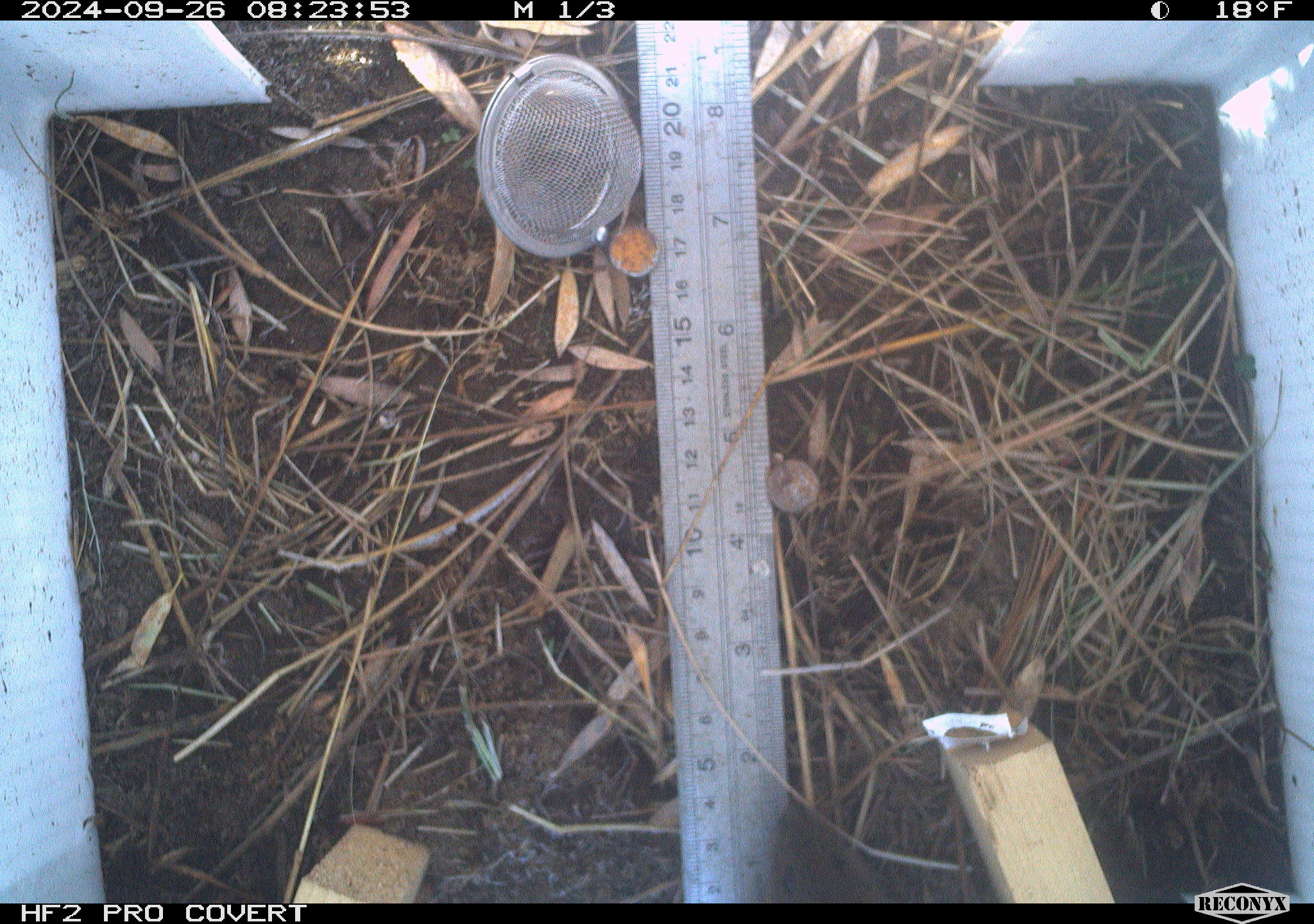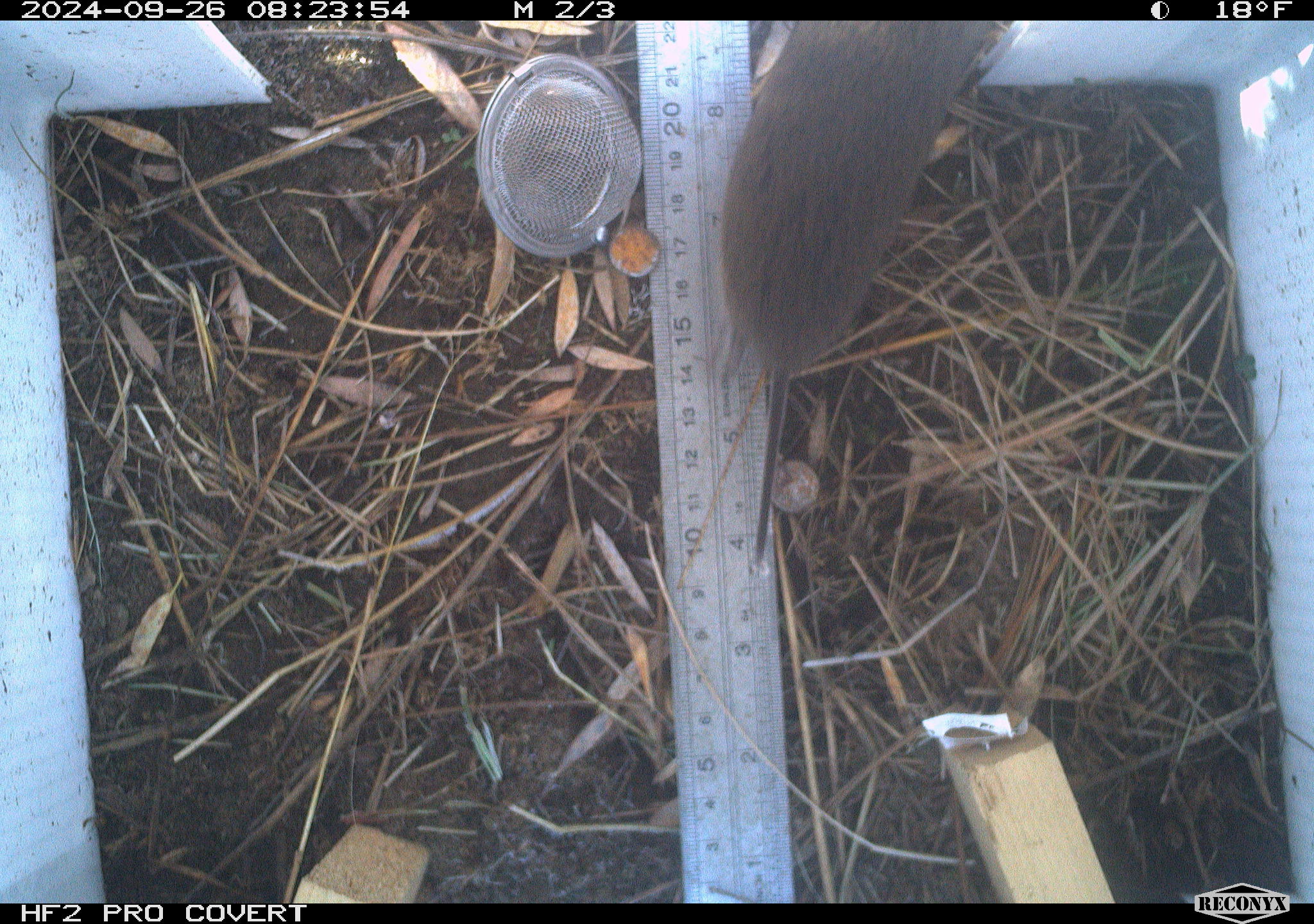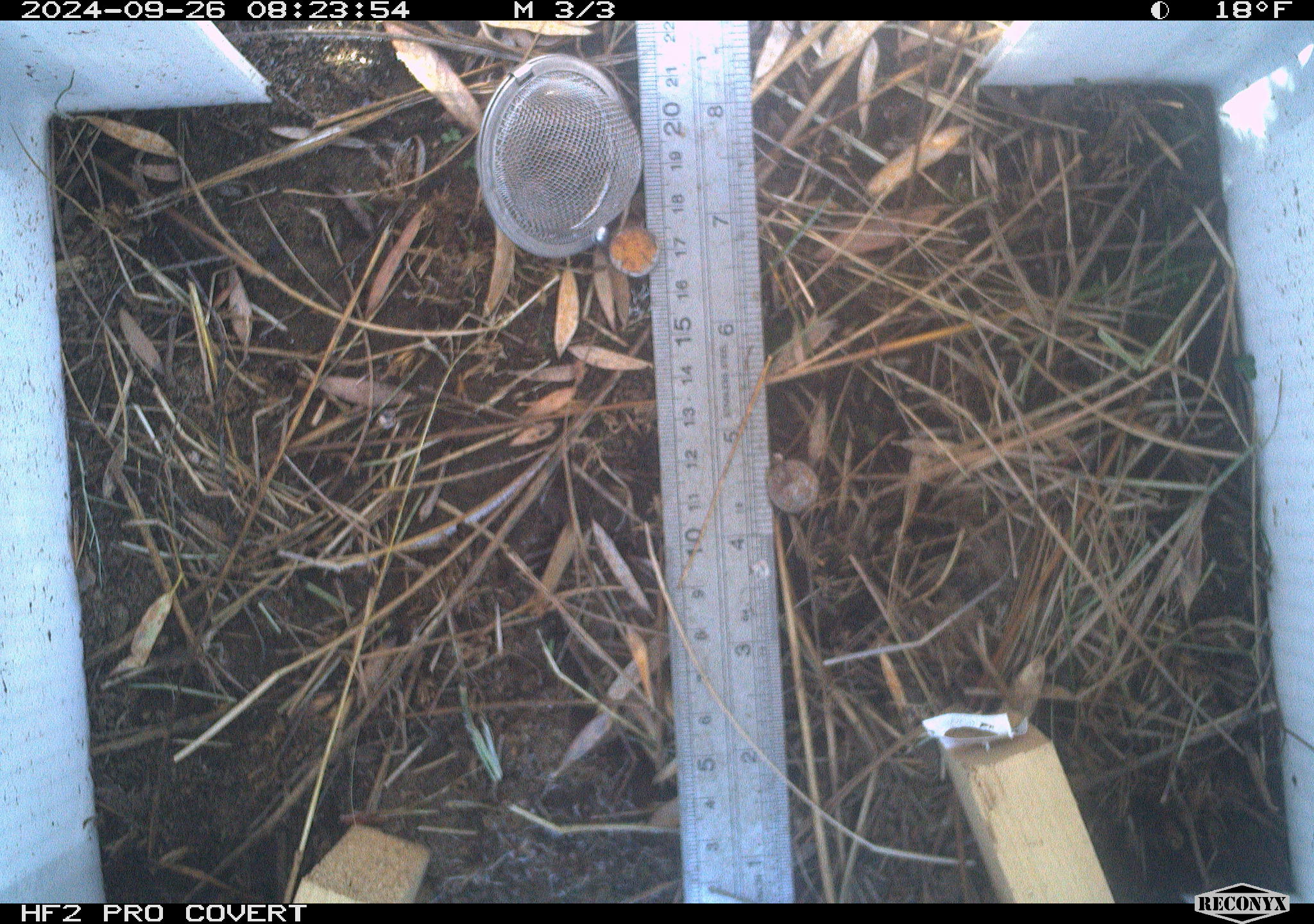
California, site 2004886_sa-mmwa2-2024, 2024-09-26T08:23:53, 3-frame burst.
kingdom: Animalia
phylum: Chordata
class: Mammalia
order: Rodentia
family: Cricetidae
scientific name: Arvicolinae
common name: voles, lemmings, and muskrats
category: arvicolinae subfamily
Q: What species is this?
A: Arvicolinae subfamily (voles, lemmings, and muskrats) (Arvicolinae).